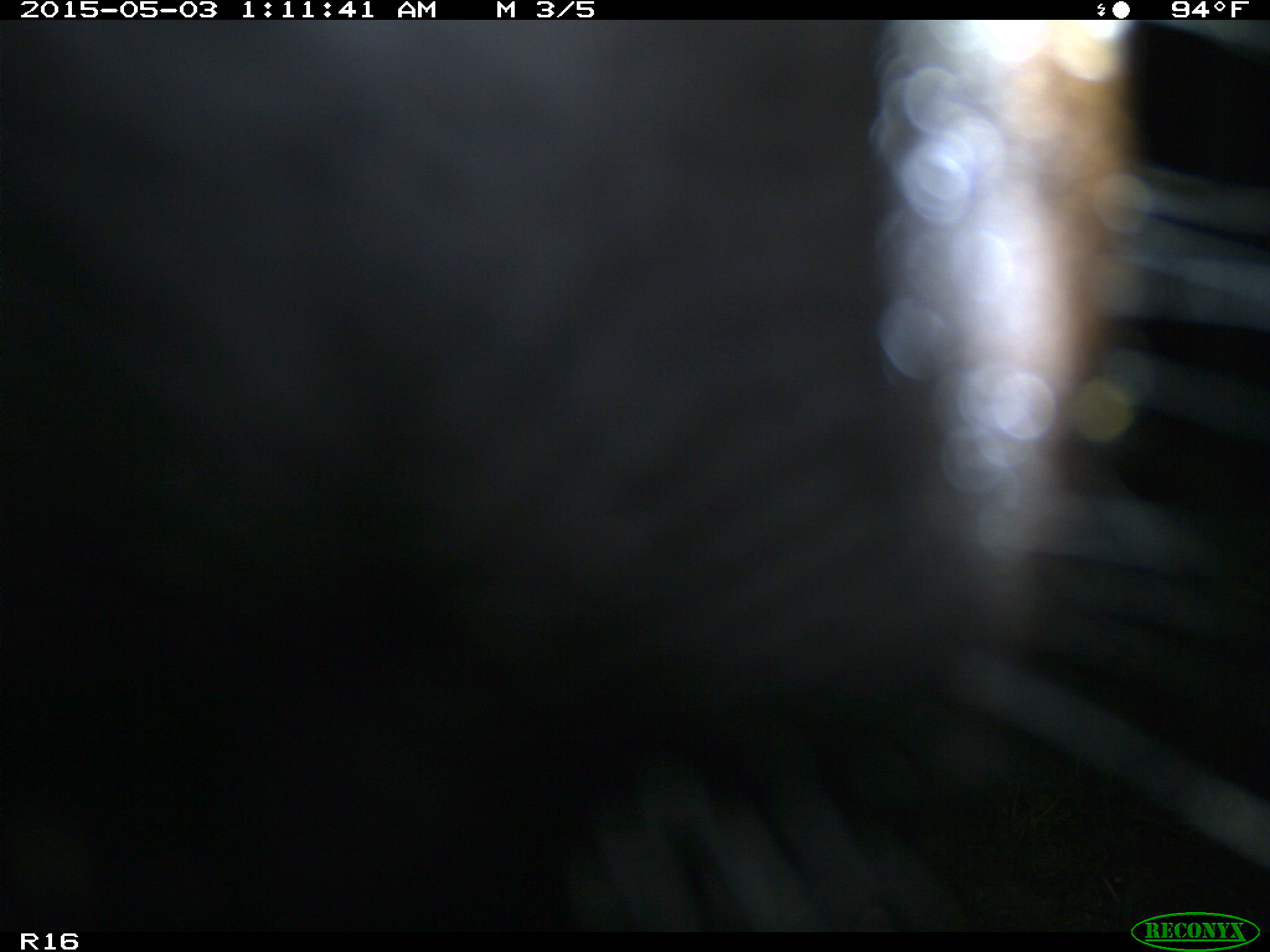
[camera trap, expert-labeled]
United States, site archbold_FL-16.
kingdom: Animalia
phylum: Chordata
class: Mammalia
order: Artiodactyla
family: Bovidae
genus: Bos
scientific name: Bos taurus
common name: domestic cow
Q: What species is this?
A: Bos taurus (domestic cow).